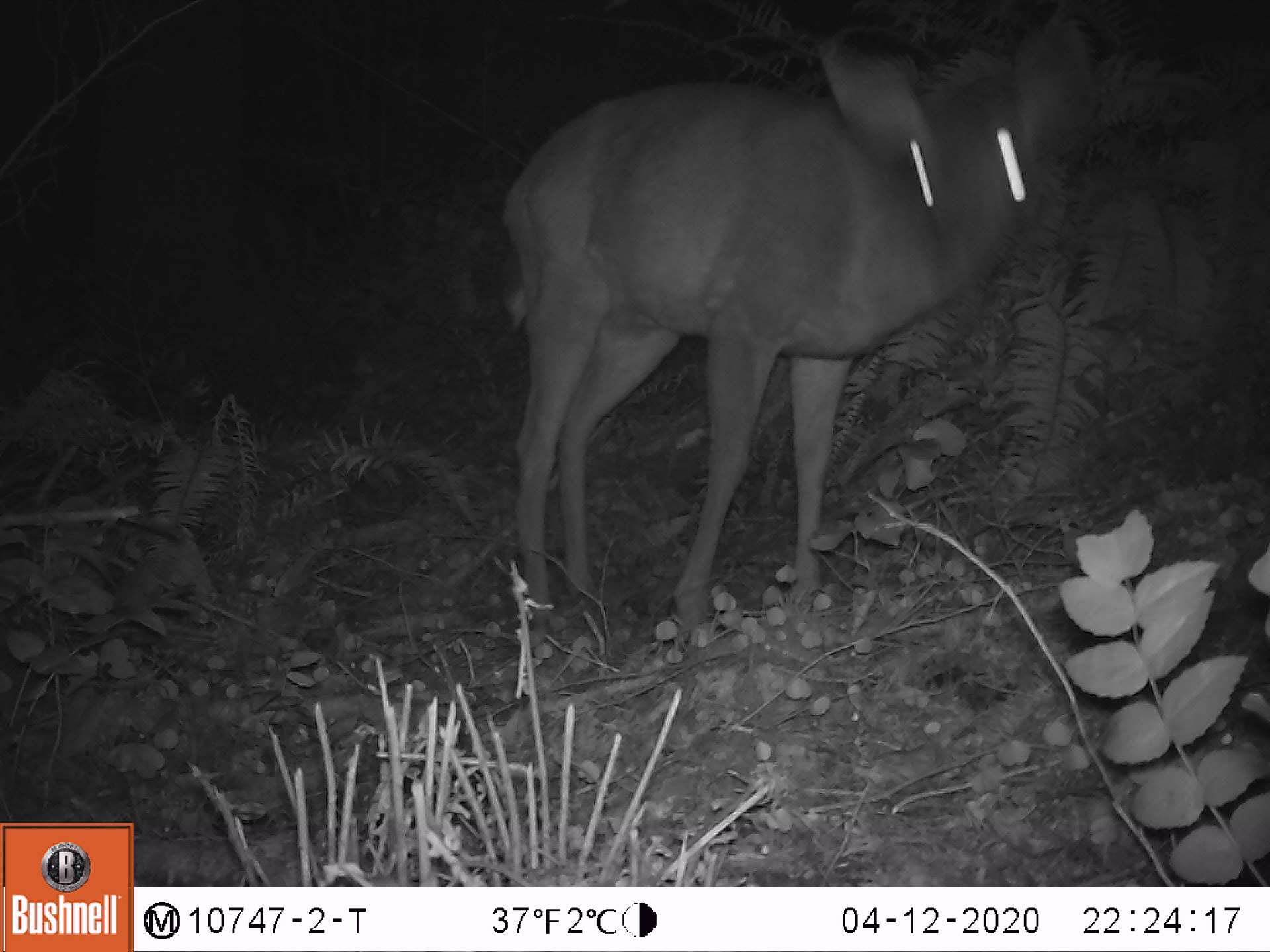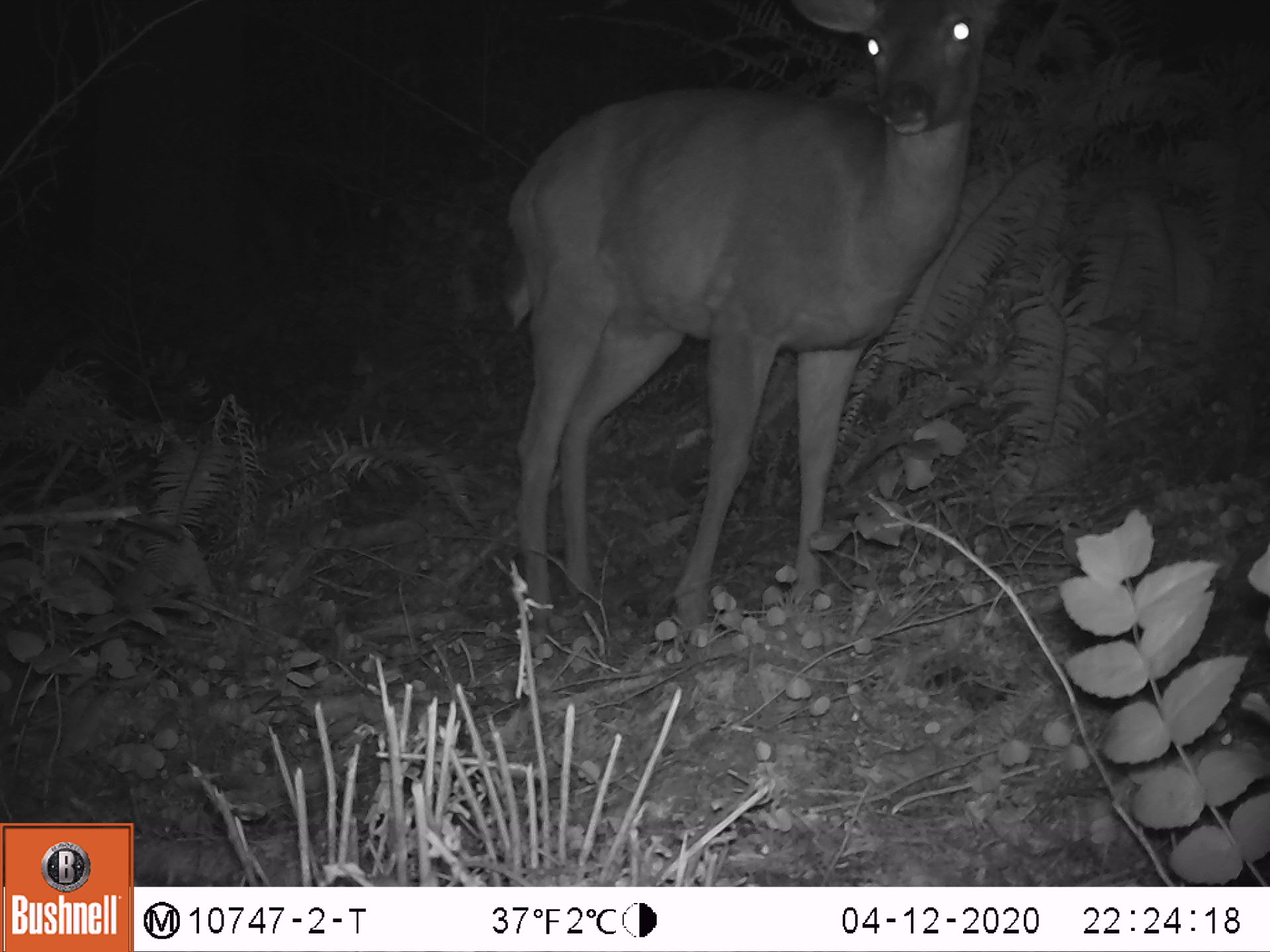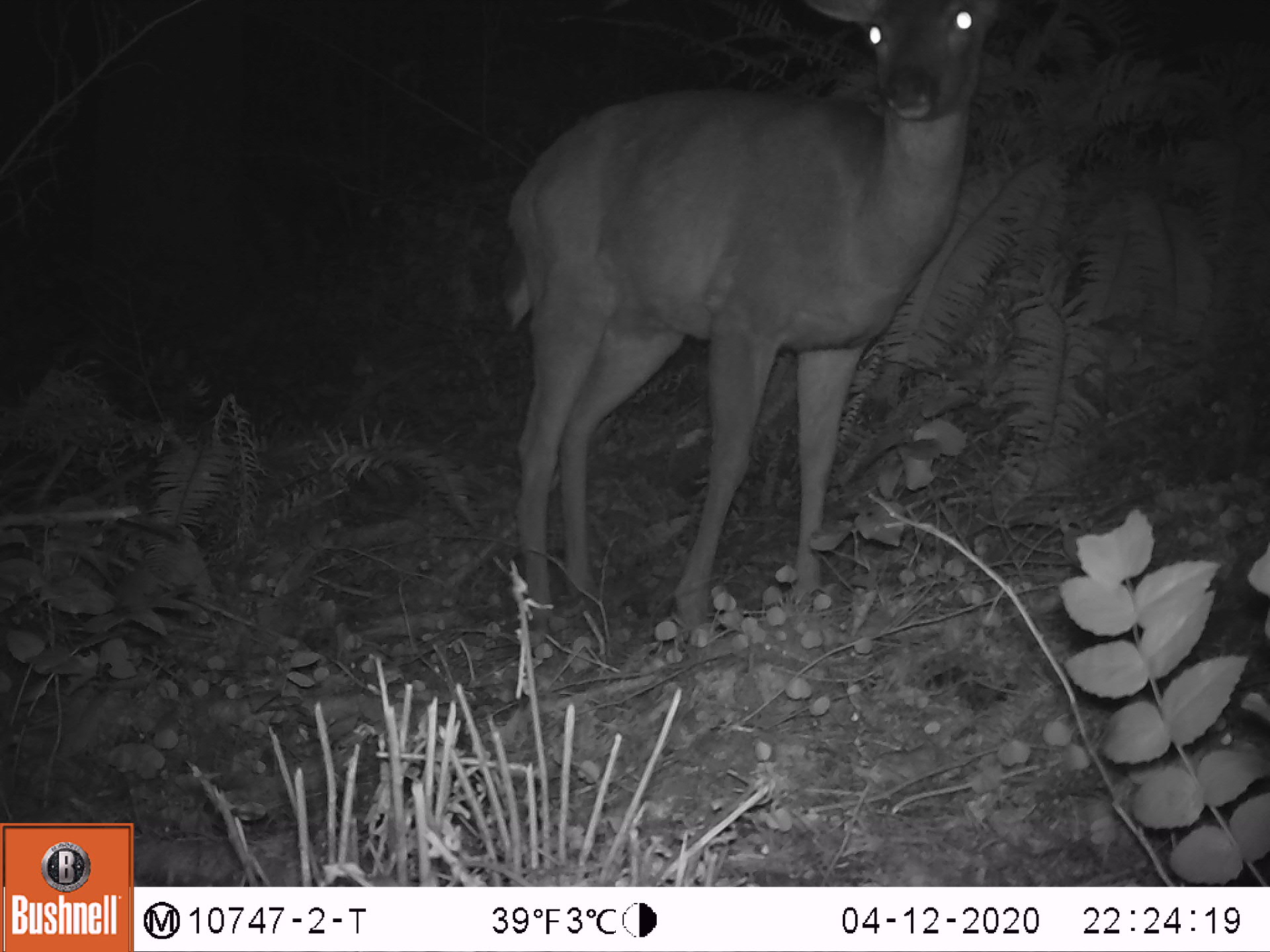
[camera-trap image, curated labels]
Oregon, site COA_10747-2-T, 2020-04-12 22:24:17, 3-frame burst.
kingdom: Animalia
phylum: Chordata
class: Mammalia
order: Artiodactyla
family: Cervidae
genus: Odocoileus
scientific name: Odocoileus hemionus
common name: black-tailed deer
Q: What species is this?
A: Black-tailed deer (Odocoileus hemionus).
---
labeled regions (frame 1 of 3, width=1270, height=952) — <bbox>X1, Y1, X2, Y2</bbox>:
black-tailed deer: <bbox>481, 5, 1099, 637</bbox>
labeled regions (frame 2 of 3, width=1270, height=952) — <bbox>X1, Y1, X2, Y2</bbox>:
black-tailed deer: <bbox>481, 0, 1015, 640</bbox>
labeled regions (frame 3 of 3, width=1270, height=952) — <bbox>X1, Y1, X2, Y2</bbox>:
black-tailed deer: <bbox>486, 3, 1013, 637</bbox>